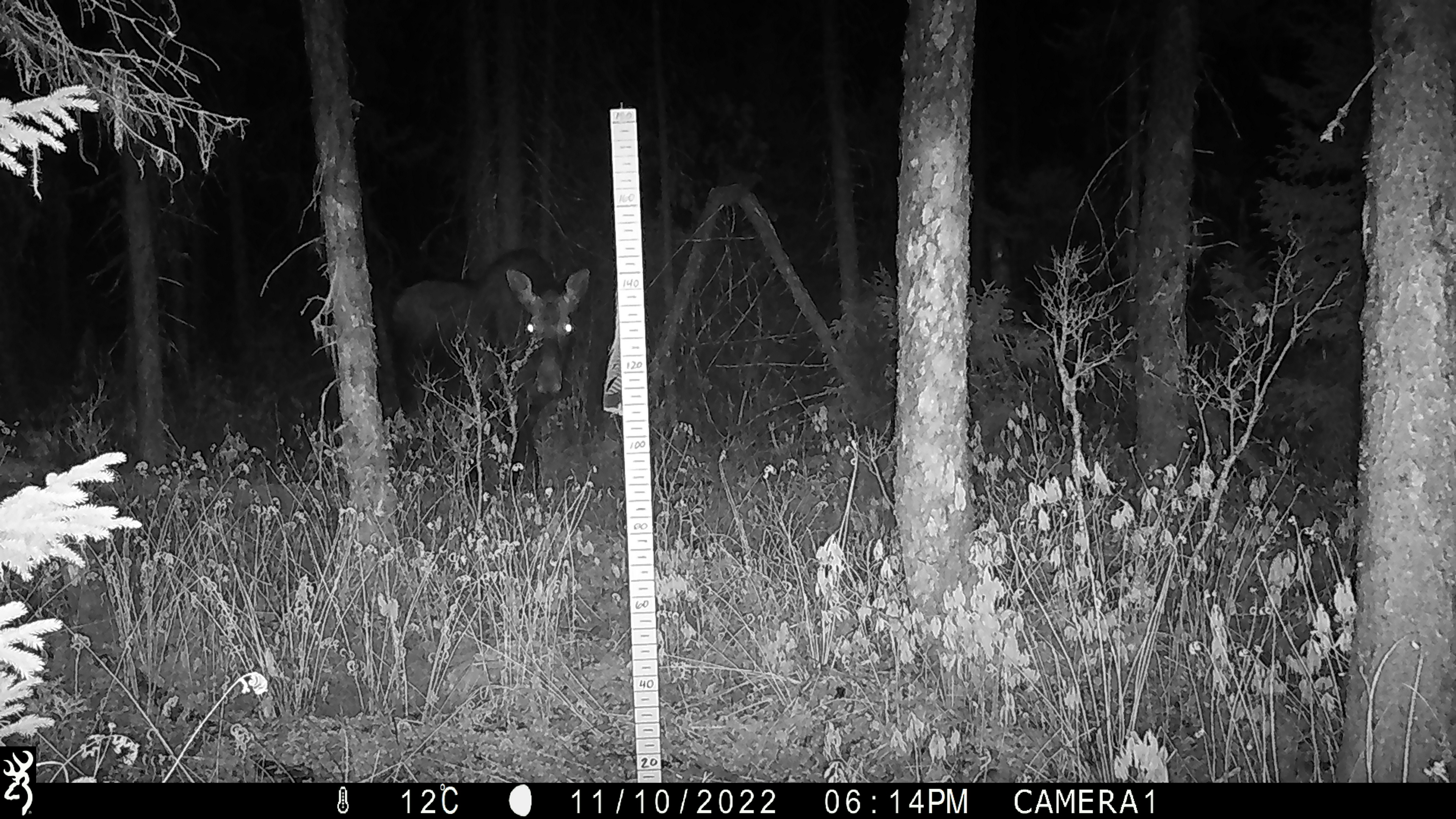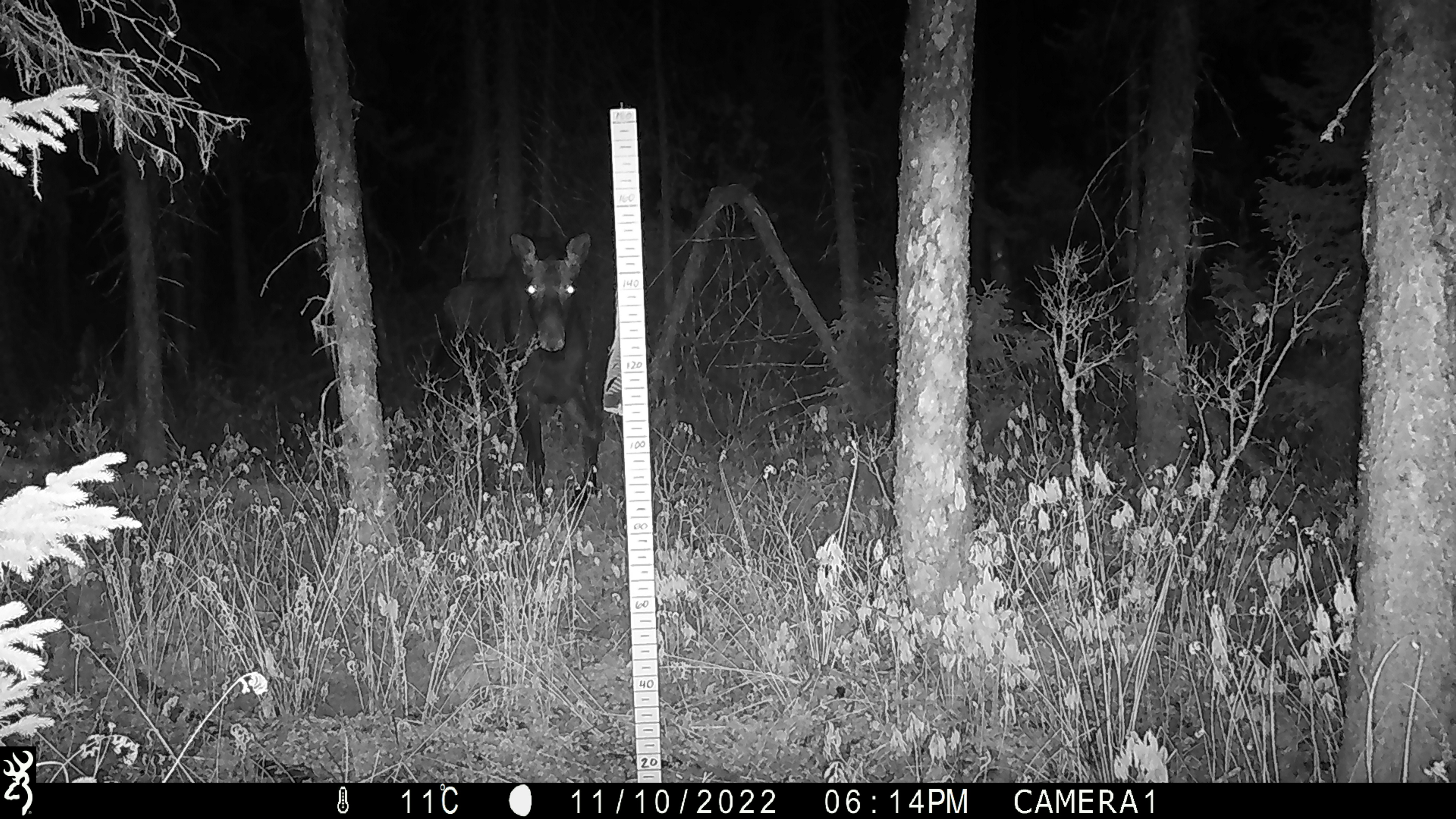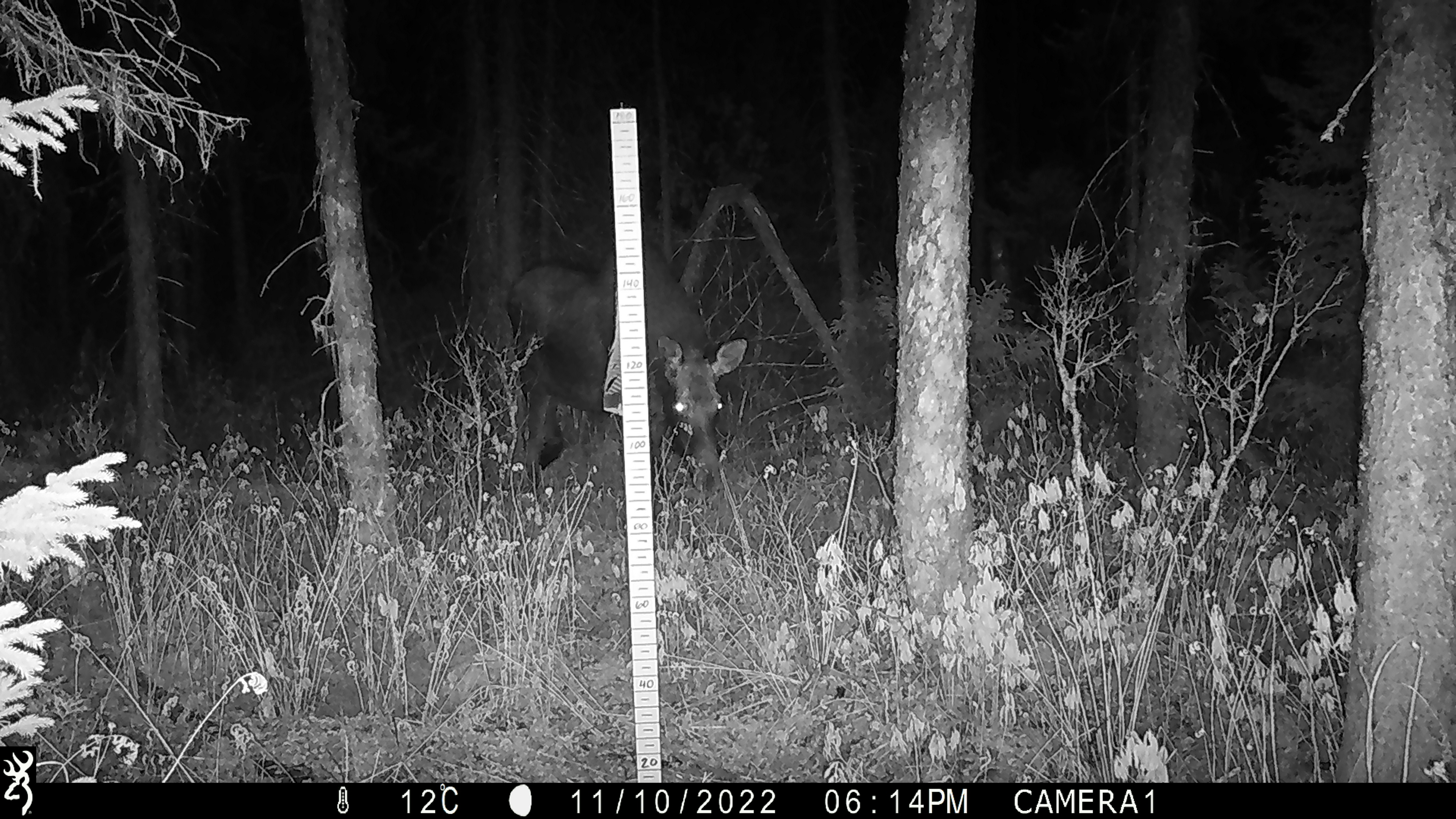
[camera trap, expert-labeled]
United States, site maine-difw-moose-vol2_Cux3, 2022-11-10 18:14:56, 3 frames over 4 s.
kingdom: Animalia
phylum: Chordata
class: Mammalia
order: Artiodactyla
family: Cervidae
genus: Alces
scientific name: Alces alces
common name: moose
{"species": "moose (Alces alces)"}